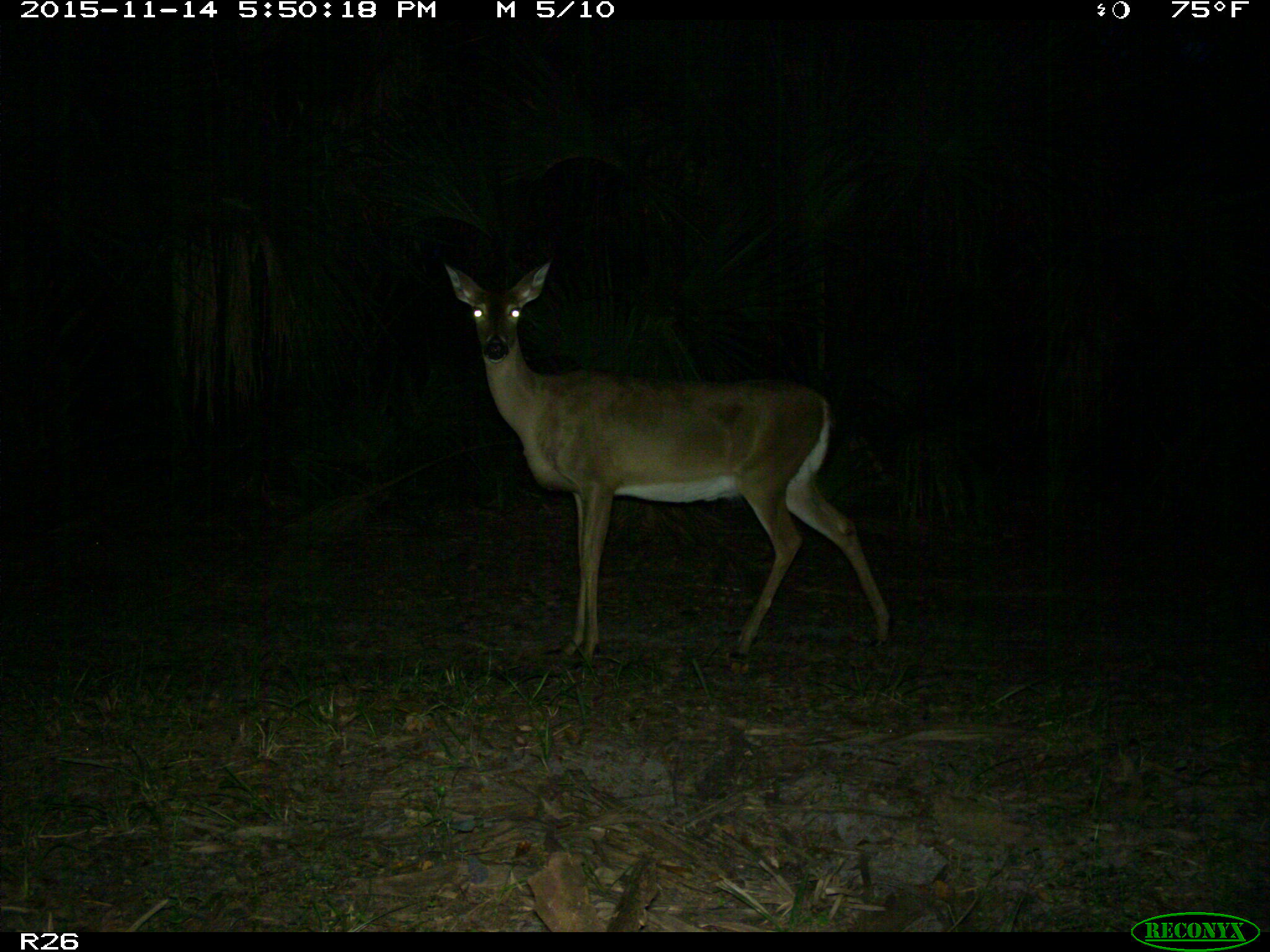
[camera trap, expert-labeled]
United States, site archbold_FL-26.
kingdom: Animalia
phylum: Chordata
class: Mammalia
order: Artiodactyla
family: Cervidae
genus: Odocoileus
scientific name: Odocoileus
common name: deer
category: unidentified deer